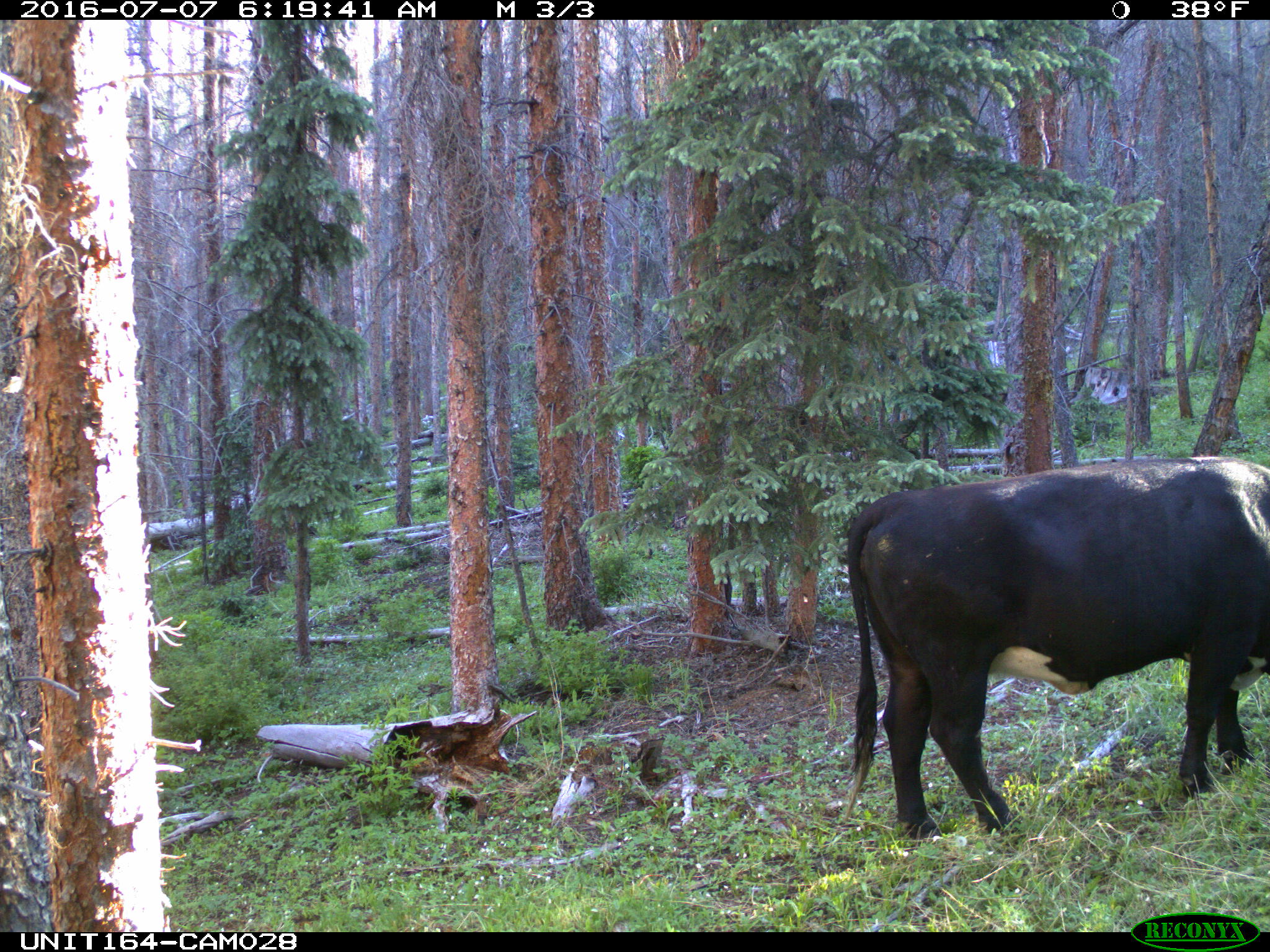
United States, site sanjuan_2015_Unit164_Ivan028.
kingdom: Animalia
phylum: Chordata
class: Mammalia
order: Artiodactyla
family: Bovidae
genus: Bos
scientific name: Bos taurus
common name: domestic cow